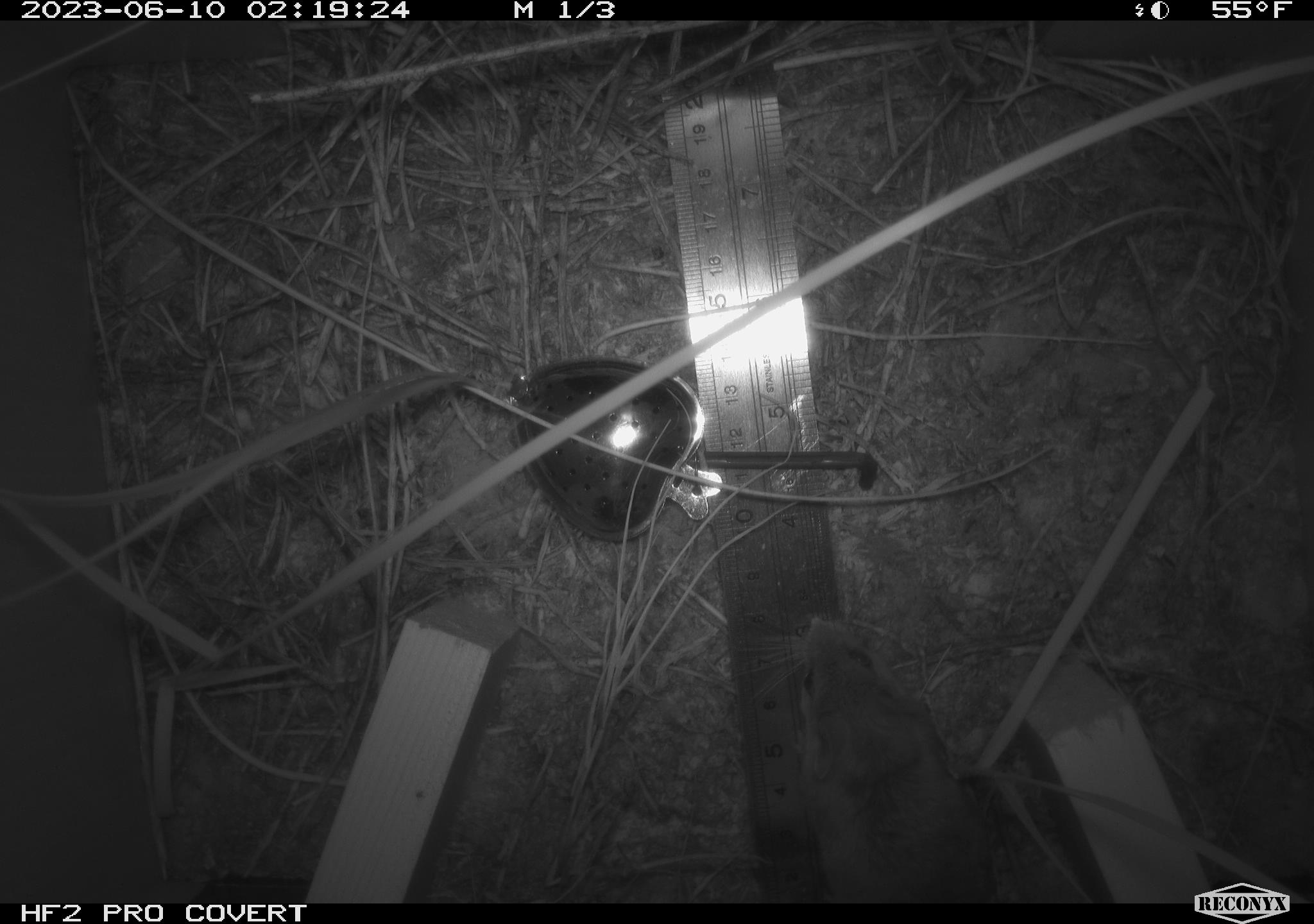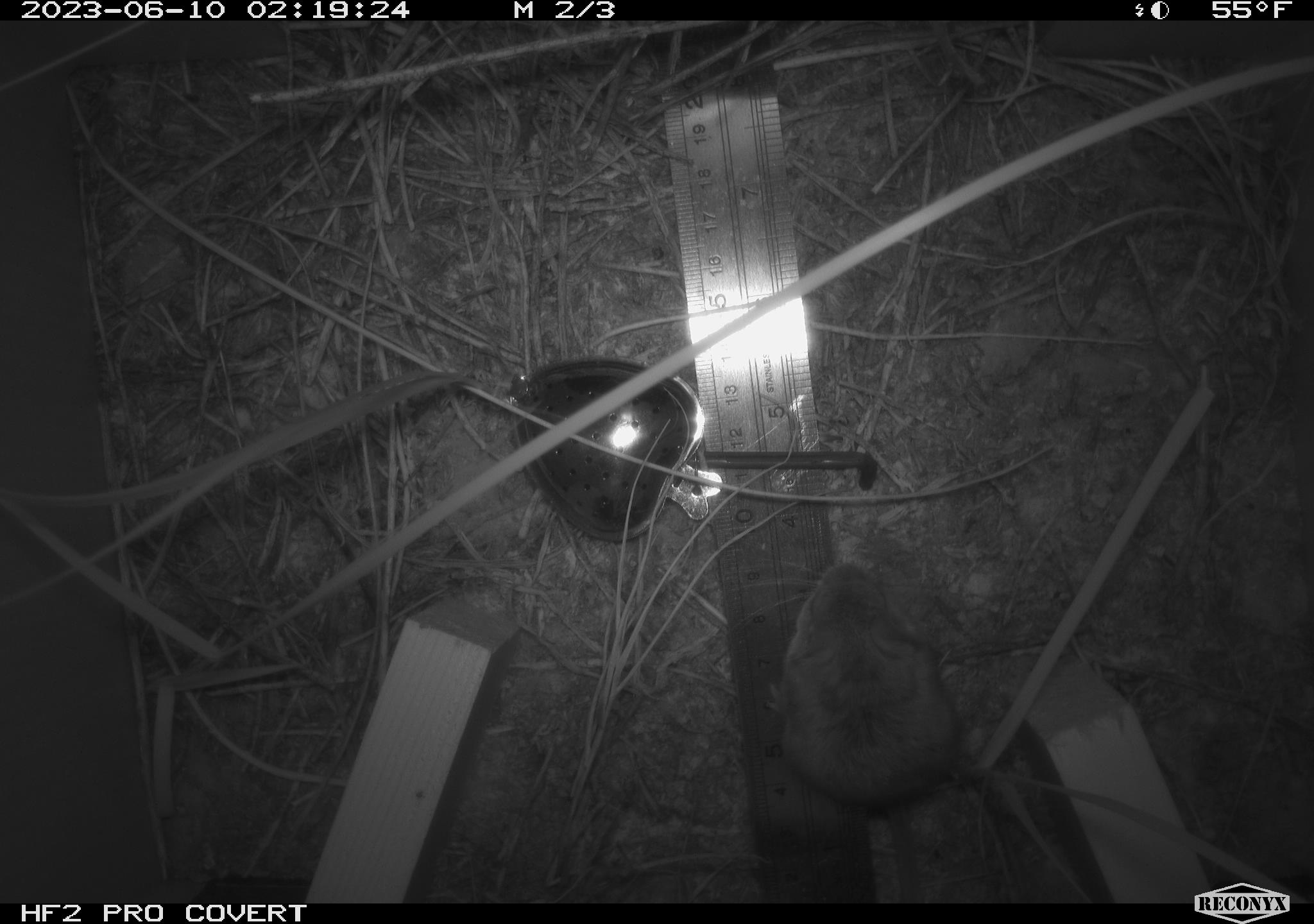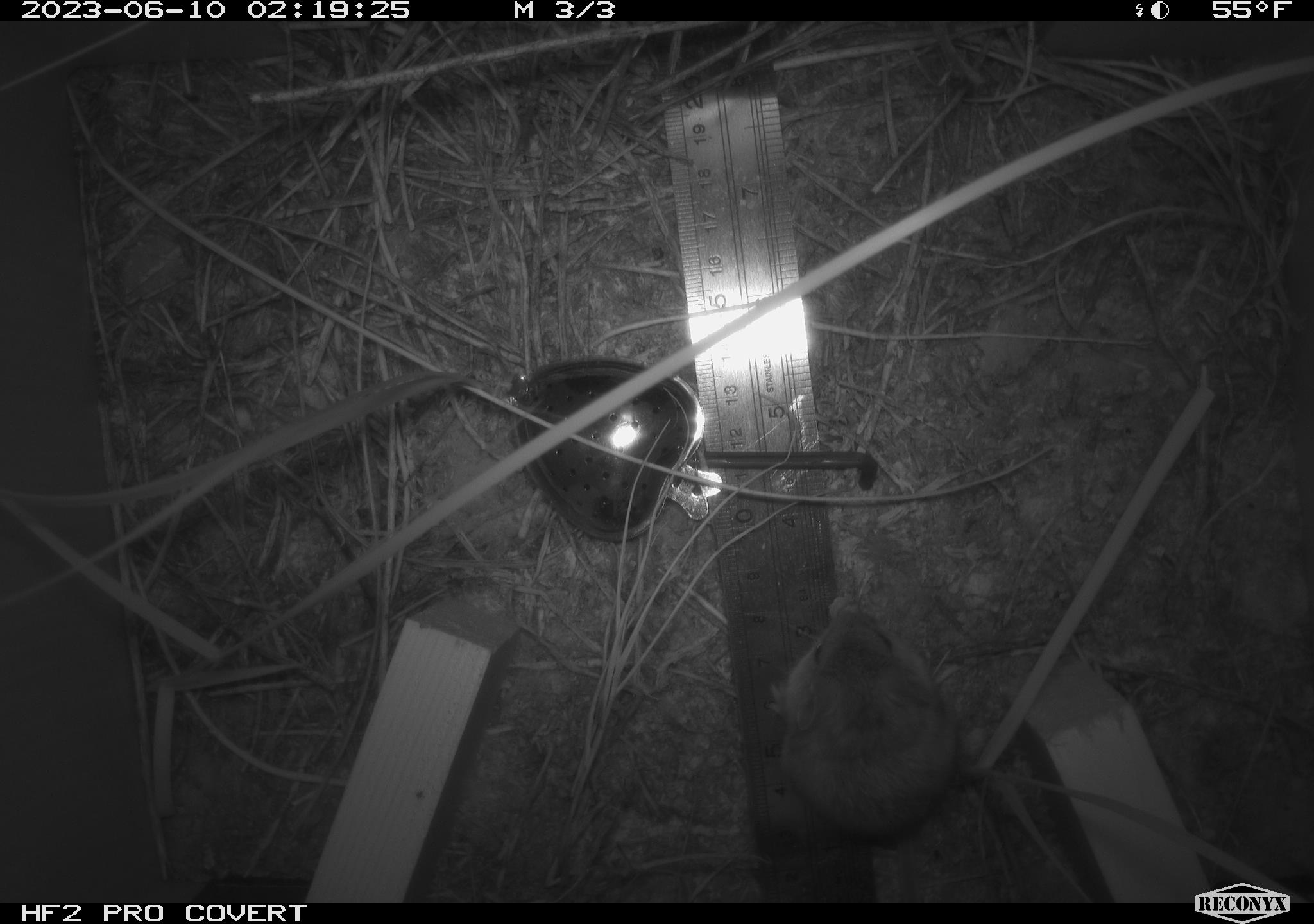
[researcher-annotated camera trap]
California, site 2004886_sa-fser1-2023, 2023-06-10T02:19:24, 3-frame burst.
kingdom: Animalia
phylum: Chordata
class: Mammalia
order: Rodentia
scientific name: Rodentia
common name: mouse species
Mouse species (Rodentia).